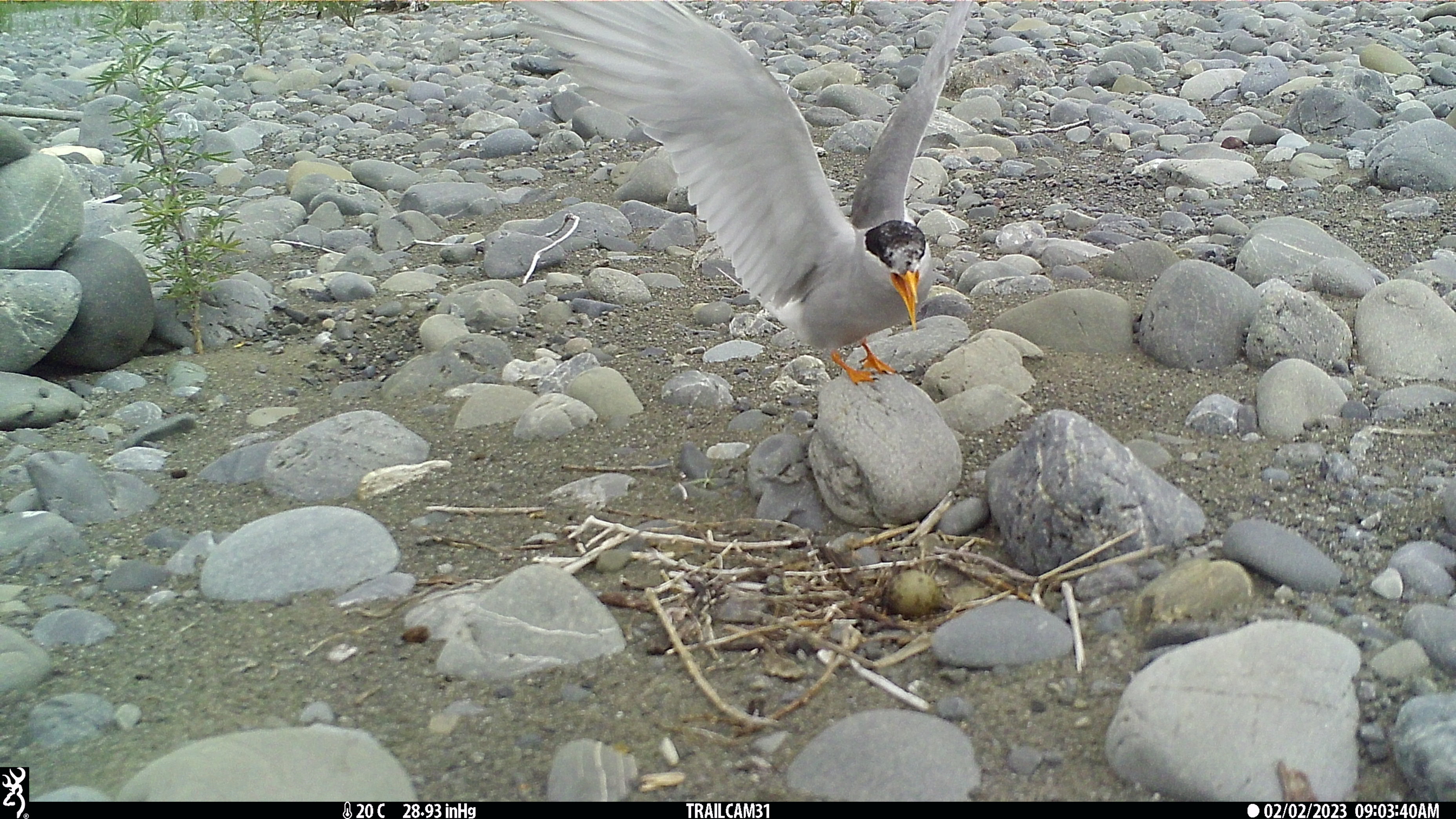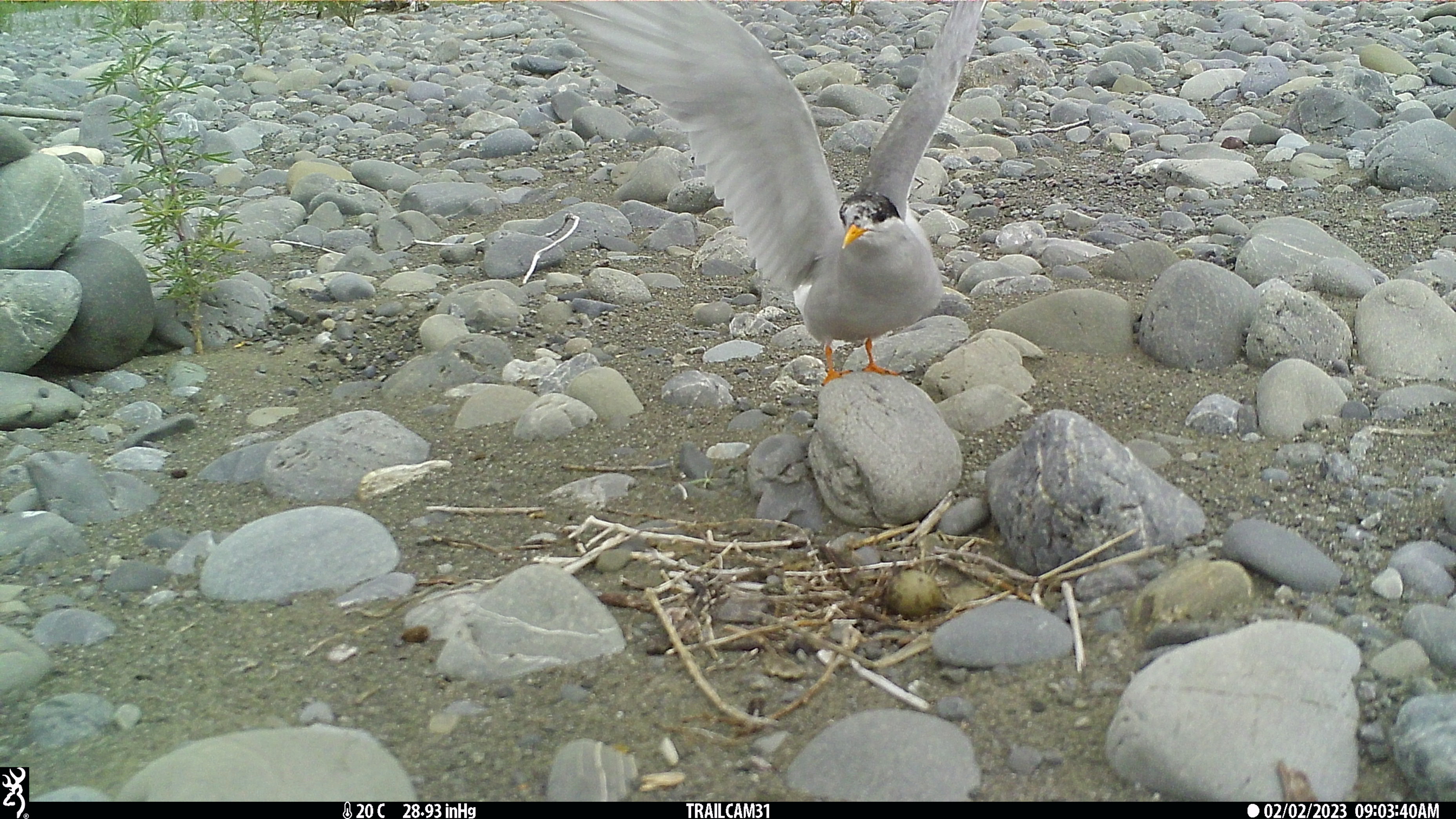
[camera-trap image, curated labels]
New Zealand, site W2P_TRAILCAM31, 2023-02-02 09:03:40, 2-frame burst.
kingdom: Animalia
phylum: Chordata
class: Aves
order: Charadriiformes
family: Laridae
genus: Chlidonias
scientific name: Chlidonias albostriatus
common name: black-fronted tern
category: black fronted tern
Black fronted tern (black-fronted tern) (Chlidonias albostriatus).